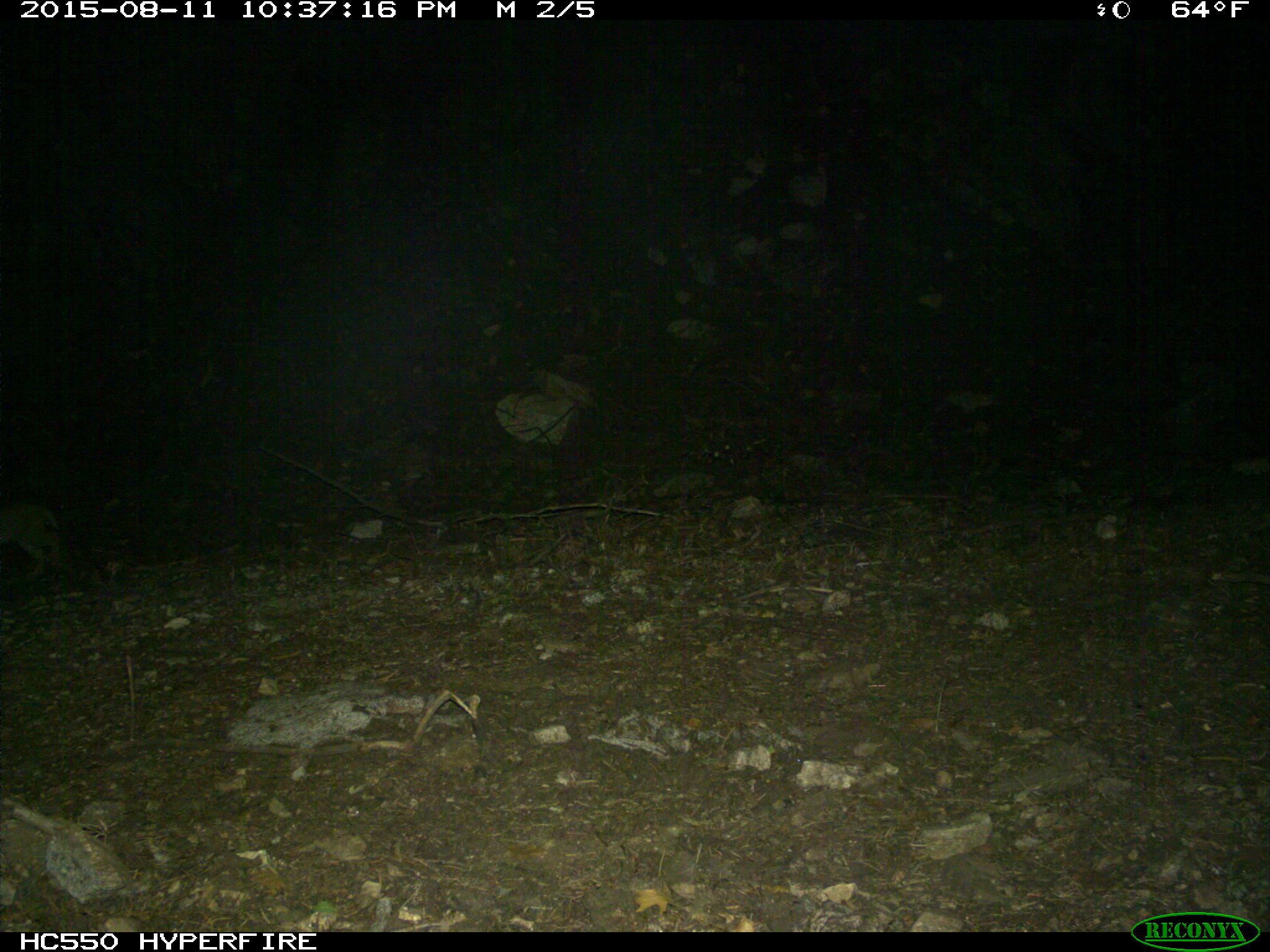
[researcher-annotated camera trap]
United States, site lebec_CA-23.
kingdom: Animalia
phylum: Chordata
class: Mammalia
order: Carnivora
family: Felidae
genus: Lynx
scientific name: Lynx rufus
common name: bobcat